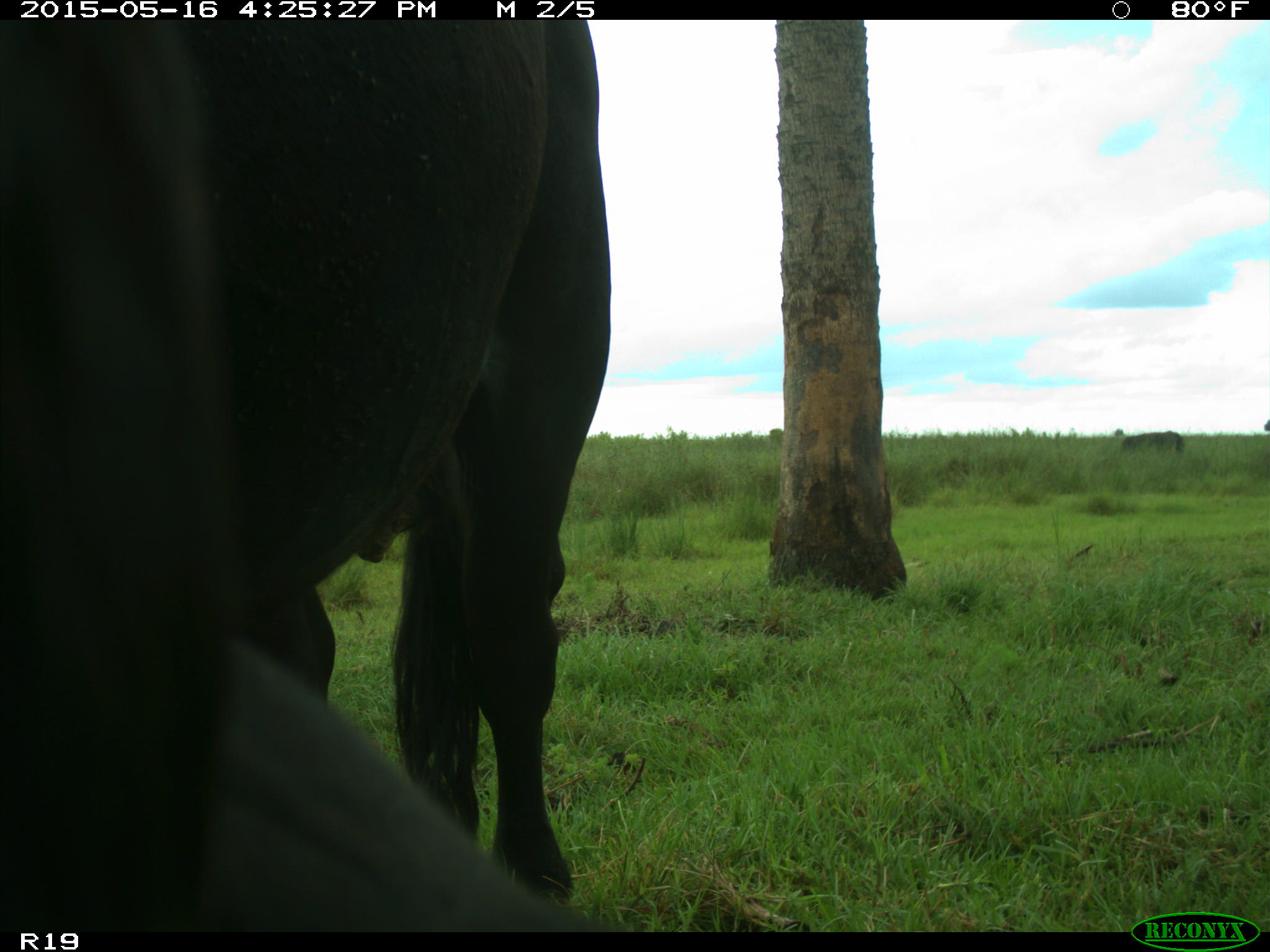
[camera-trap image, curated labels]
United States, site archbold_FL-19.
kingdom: Animalia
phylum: Chordata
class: Mammalia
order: Artiodactyla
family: Bovidae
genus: Bos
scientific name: Bos taurus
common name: domestic cow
Bos taurus (domestic cow).